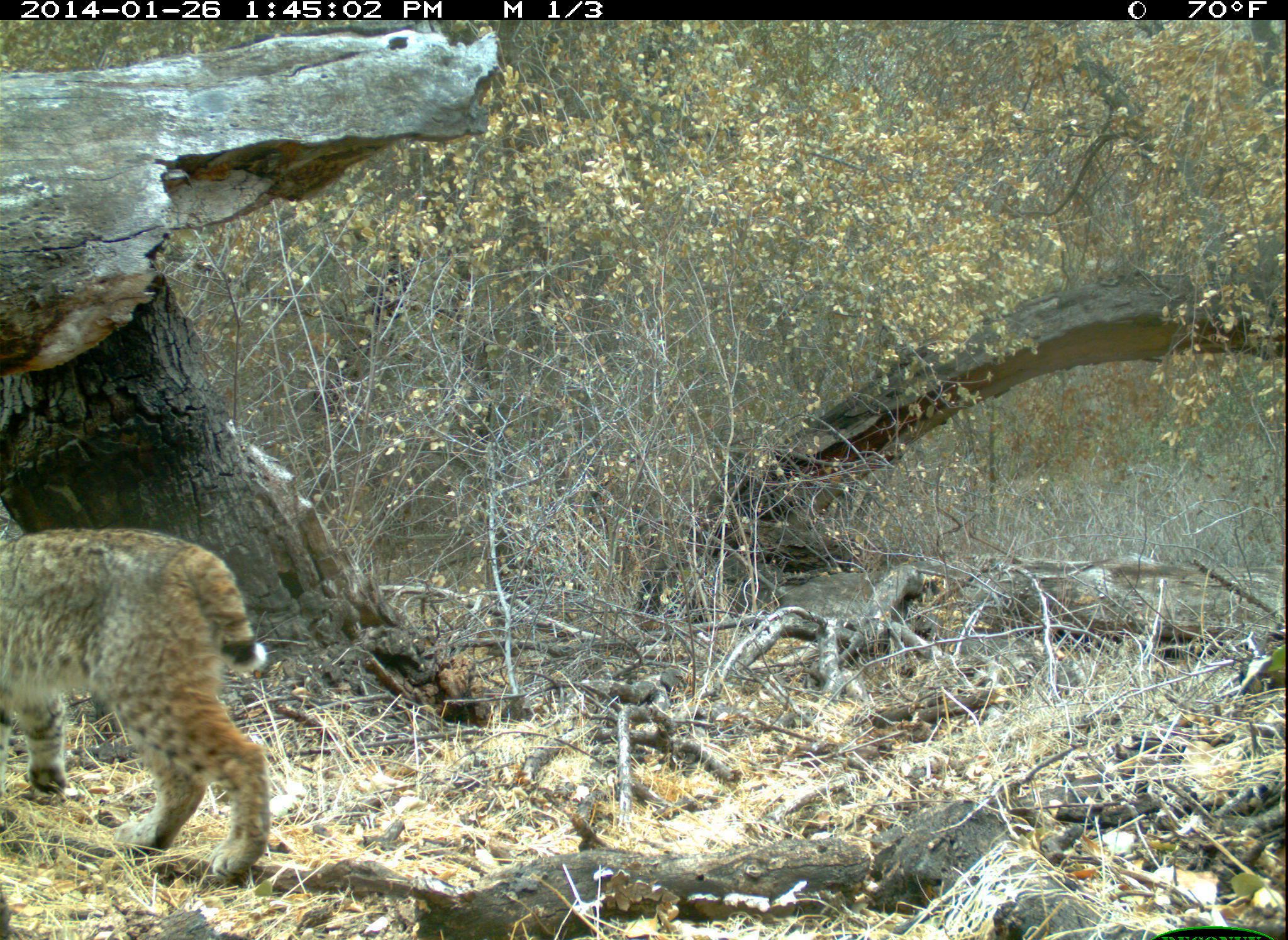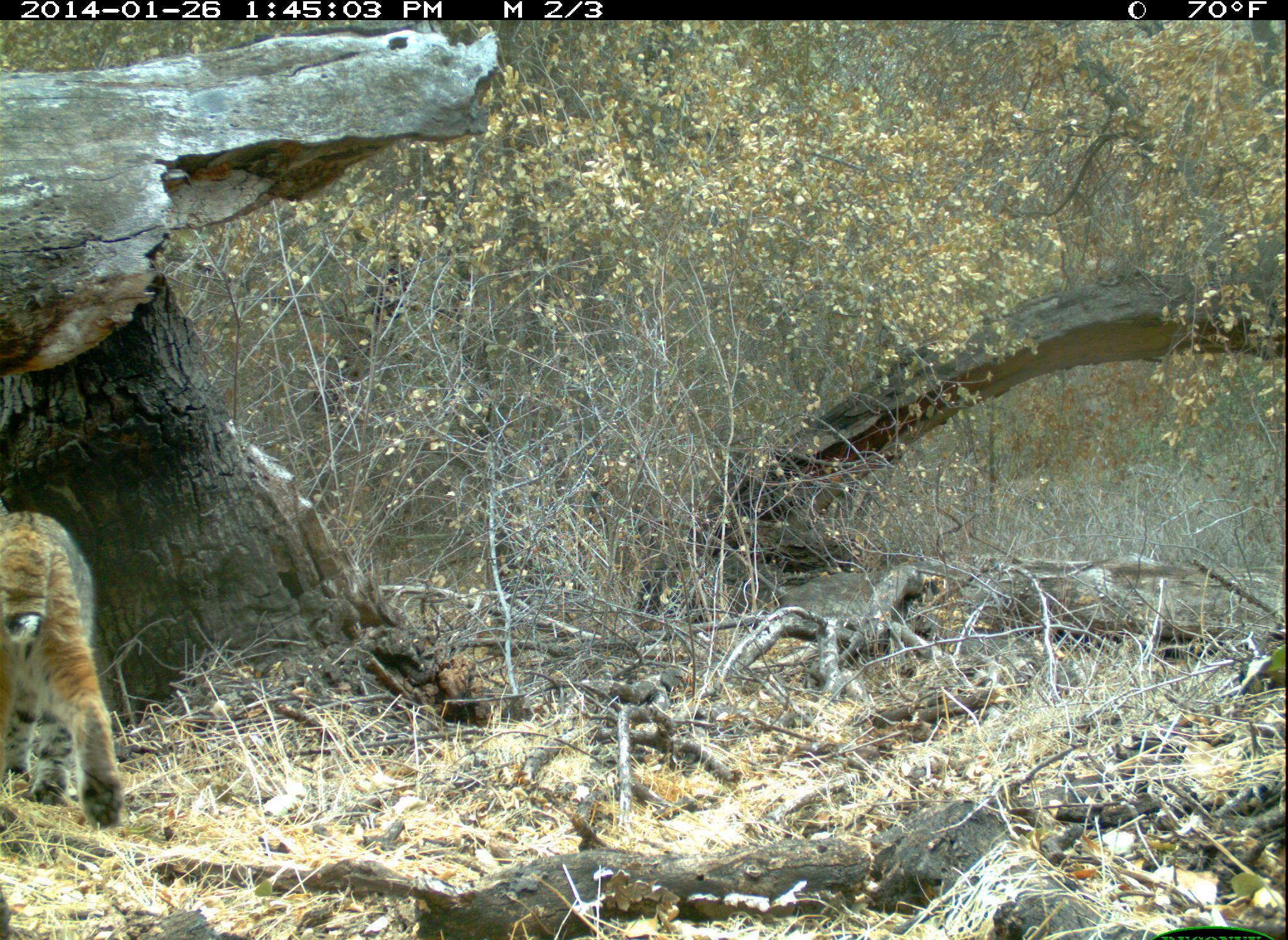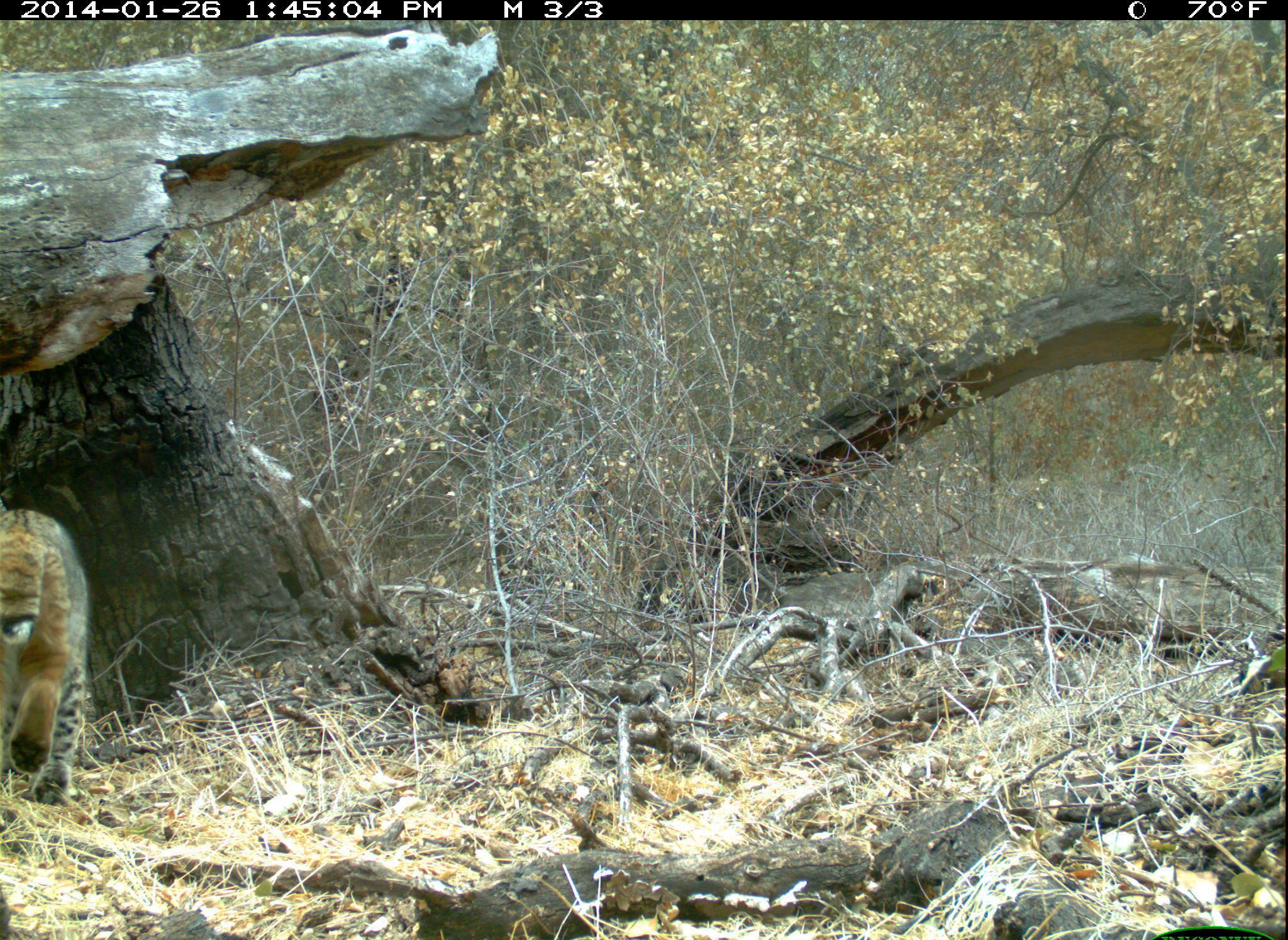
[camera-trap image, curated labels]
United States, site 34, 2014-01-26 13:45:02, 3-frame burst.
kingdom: Animalia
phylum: Chordata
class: Mammalia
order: Carnivora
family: Felidae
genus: Lynx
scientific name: Lynx rufus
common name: bobcat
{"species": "bobcat (Lynx rufus)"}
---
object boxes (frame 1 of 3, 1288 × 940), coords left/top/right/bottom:
bobcat: 0/526/270/878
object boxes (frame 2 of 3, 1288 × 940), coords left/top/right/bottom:
bobcat: 0/512/124/829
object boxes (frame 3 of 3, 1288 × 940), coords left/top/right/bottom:
bobcat: 0/508/89/809